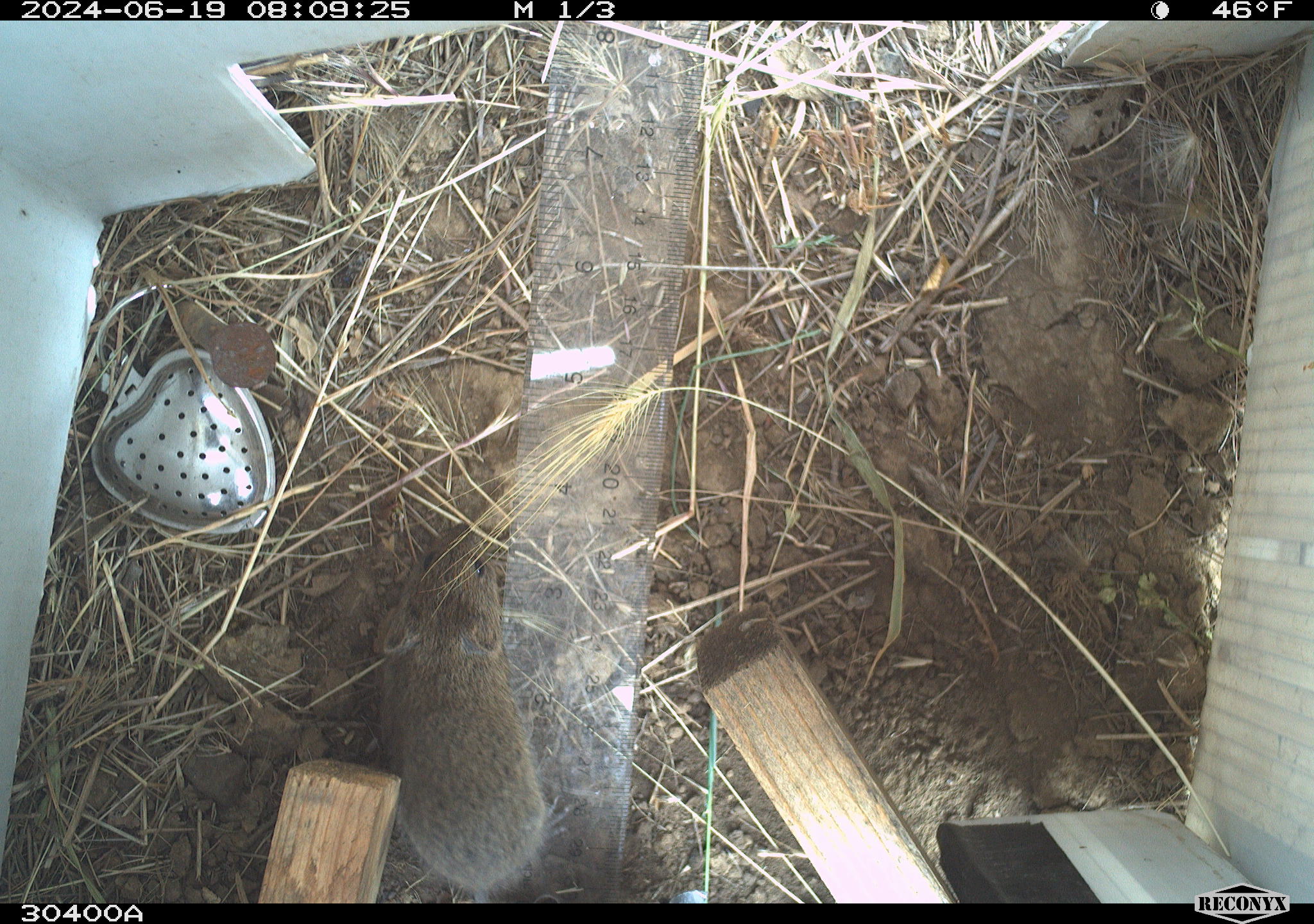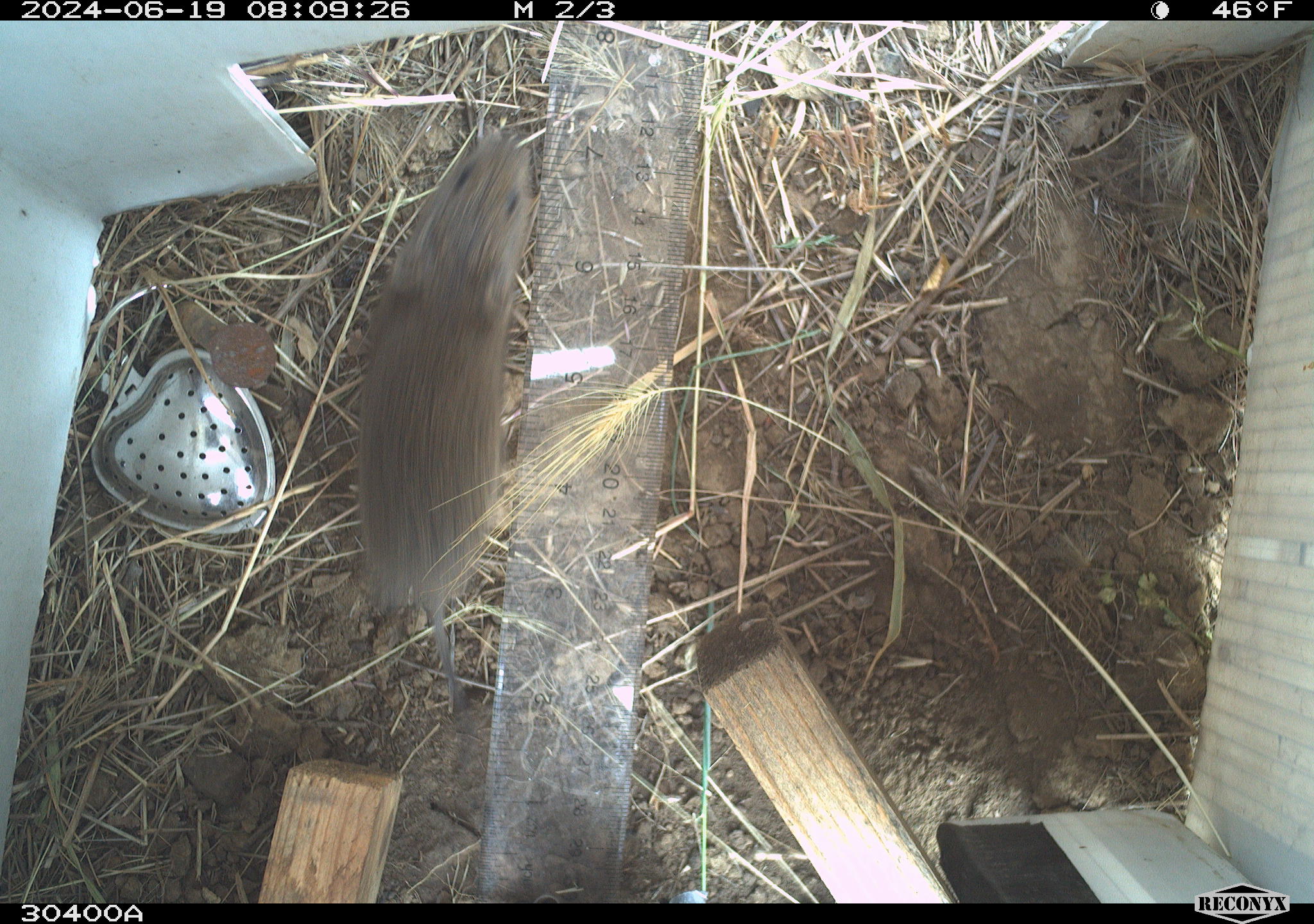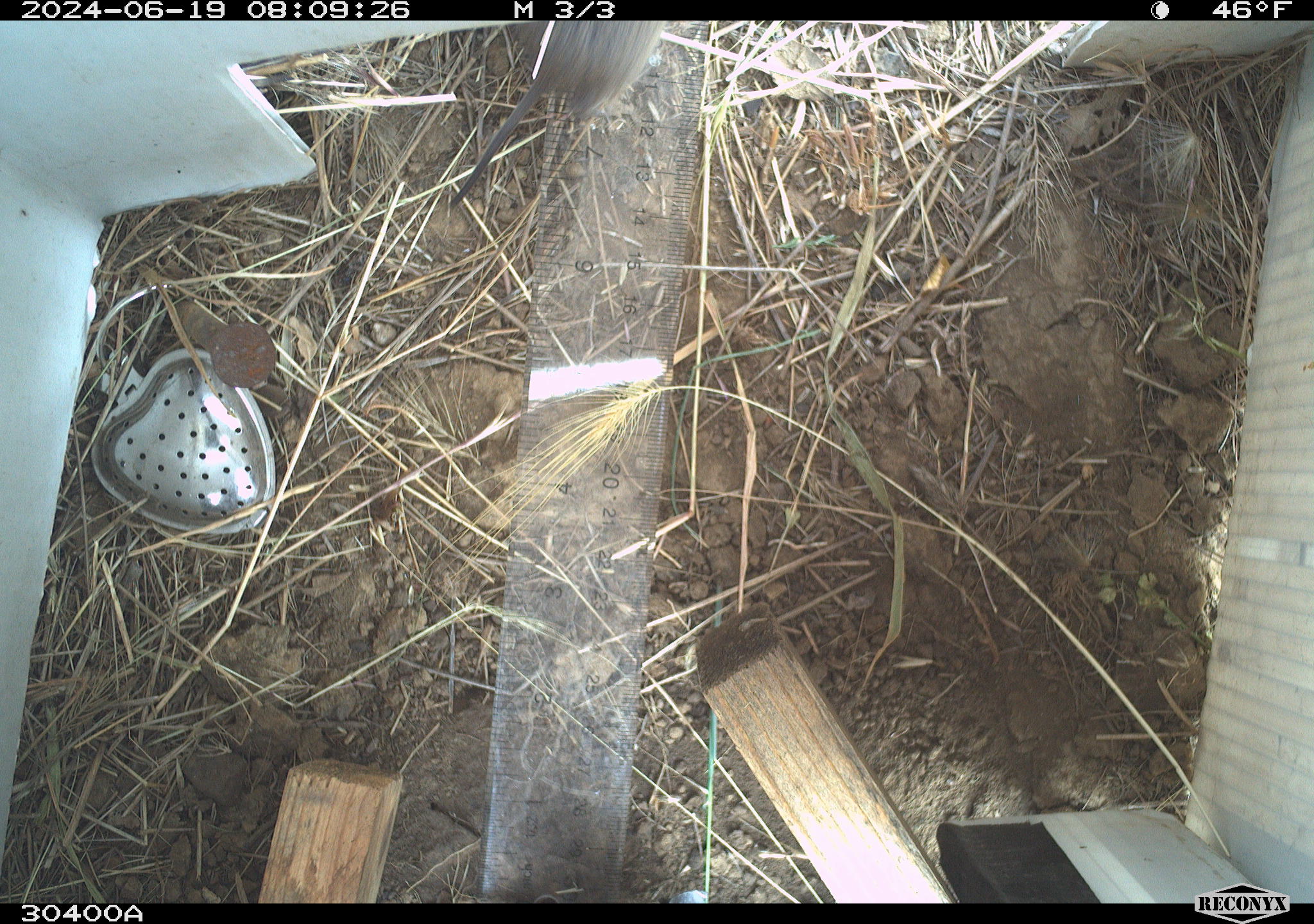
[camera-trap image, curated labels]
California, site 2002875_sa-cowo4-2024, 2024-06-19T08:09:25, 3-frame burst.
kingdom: Animalia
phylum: Chordata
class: Mammalia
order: Rodentia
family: Cricetidae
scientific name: Arvicolinae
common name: voles, lemmings, and muskrats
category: arvicolinae subfamily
Arvicolinae subfamily (voles, lemmings, and muskrats) (Arvicolinae).